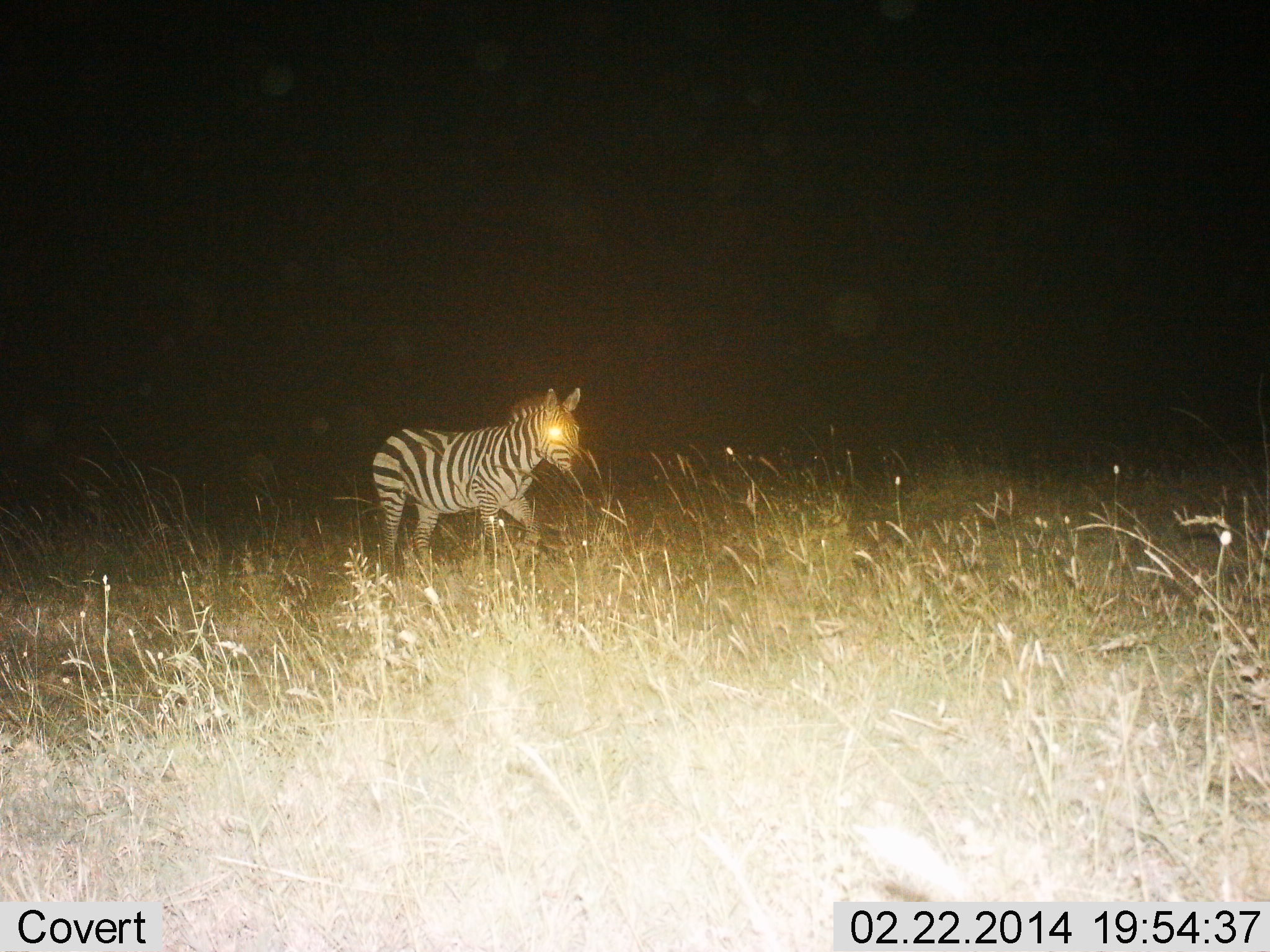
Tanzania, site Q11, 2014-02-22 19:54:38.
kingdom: Animalia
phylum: Chordata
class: Mammalia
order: Perissodactyla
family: Equidae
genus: Equus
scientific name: Equus quagga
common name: plains zebra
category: zebra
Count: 1.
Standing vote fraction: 40%.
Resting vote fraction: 0%.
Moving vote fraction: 60%.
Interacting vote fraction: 0%.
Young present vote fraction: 0%.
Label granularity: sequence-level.